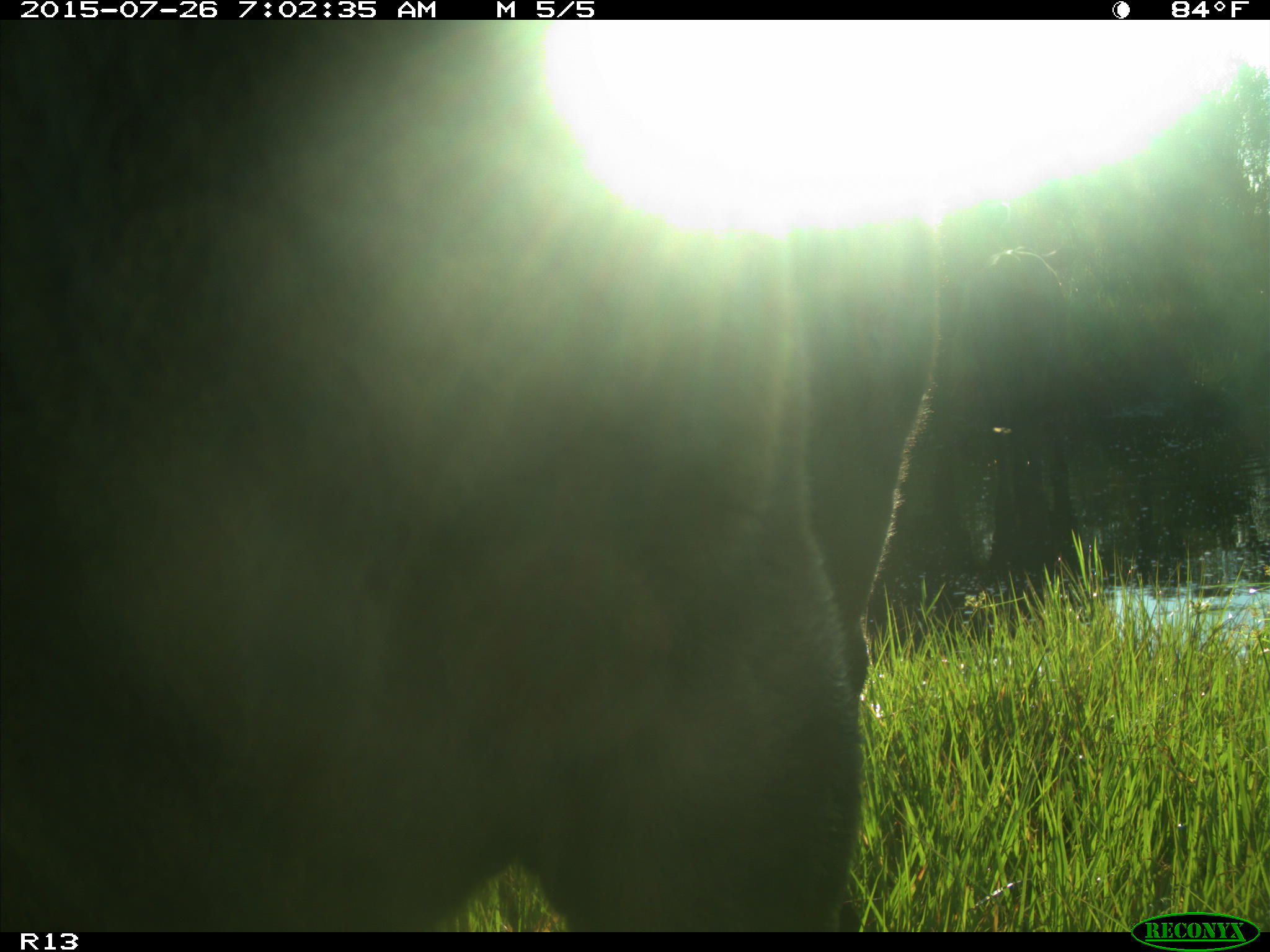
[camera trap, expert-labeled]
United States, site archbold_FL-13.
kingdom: Animalia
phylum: Chordata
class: Mammalia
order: Artiodactyla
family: Bovidae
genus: Bos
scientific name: Bos taurus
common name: domestic cow